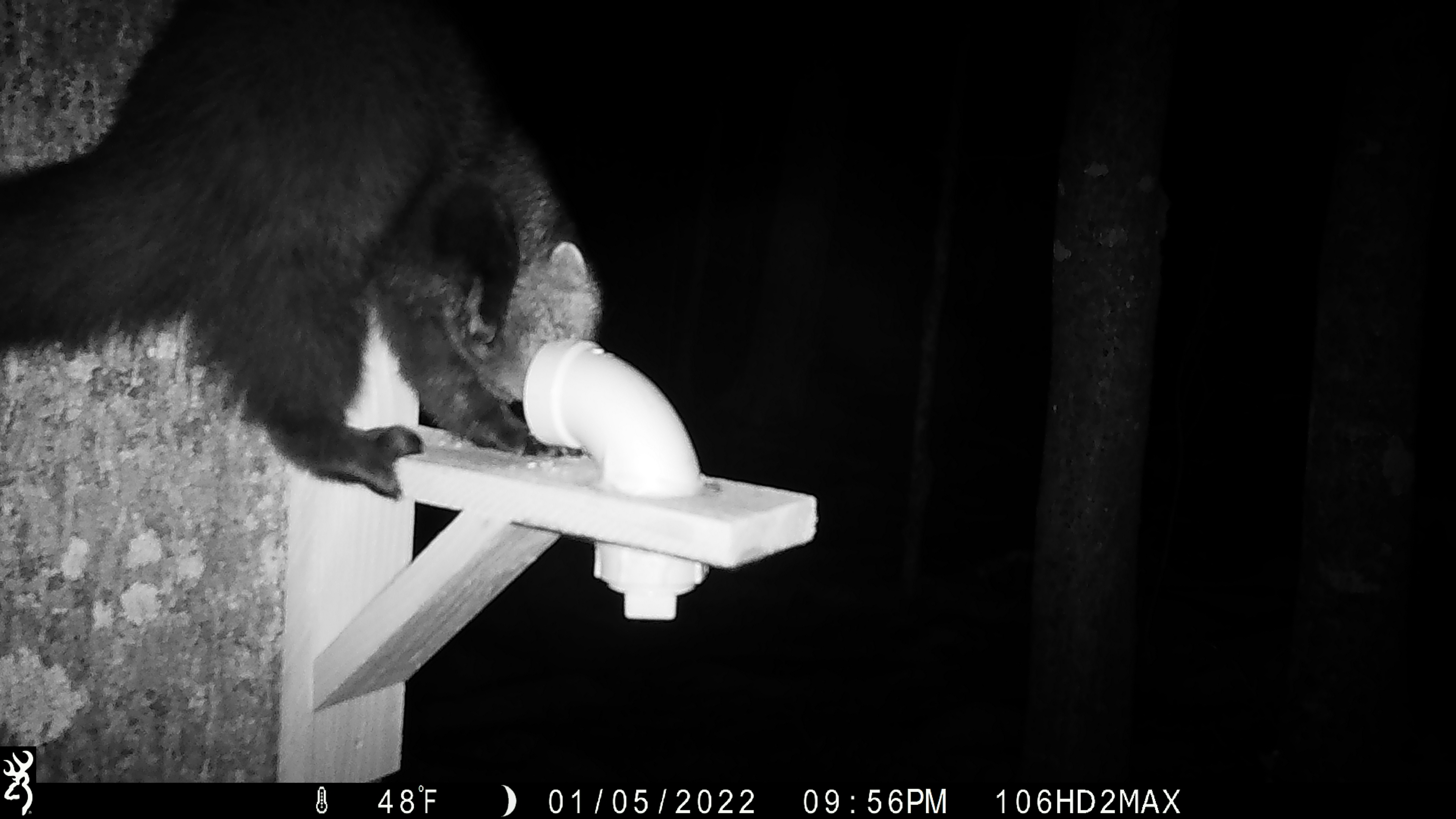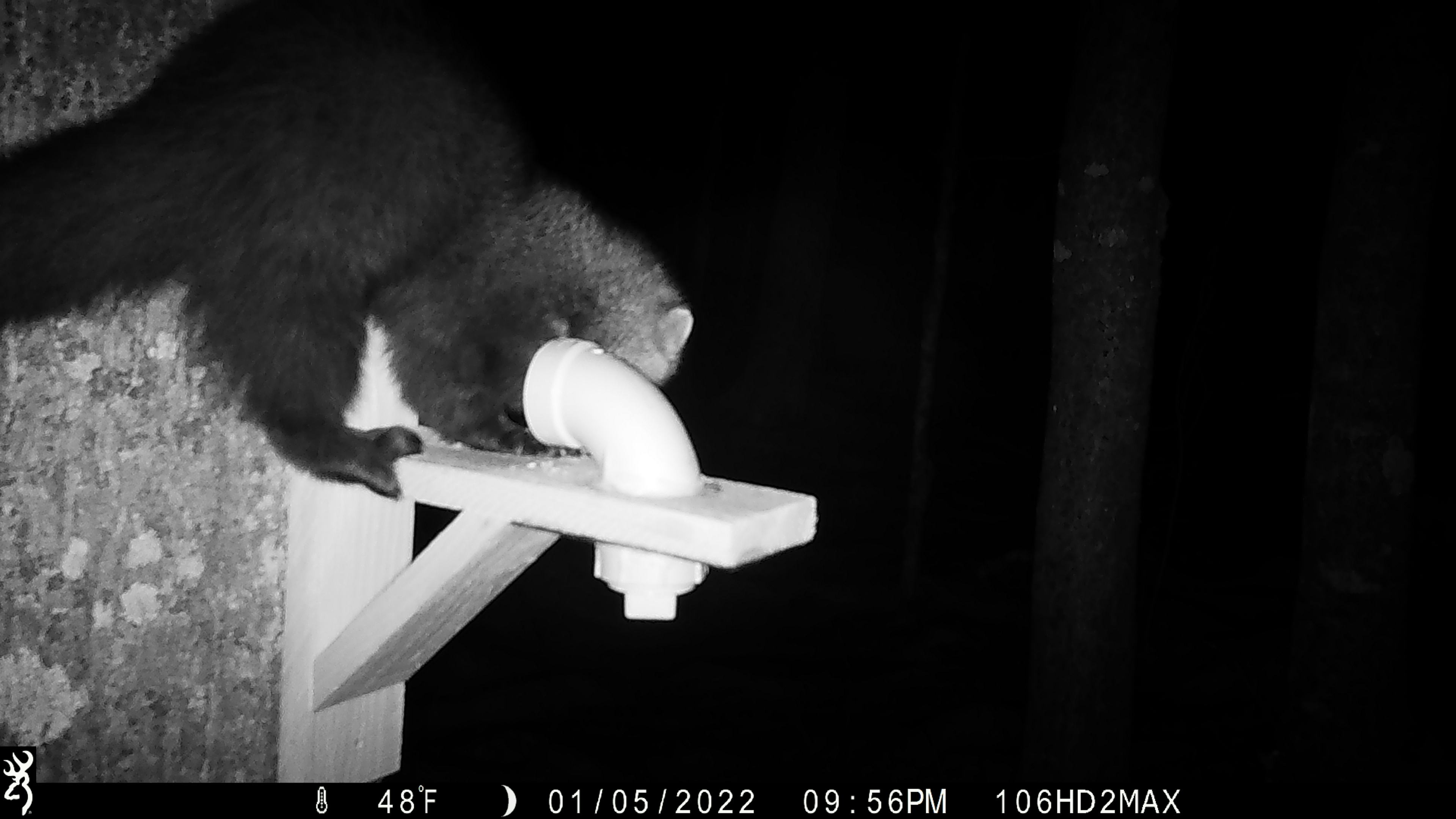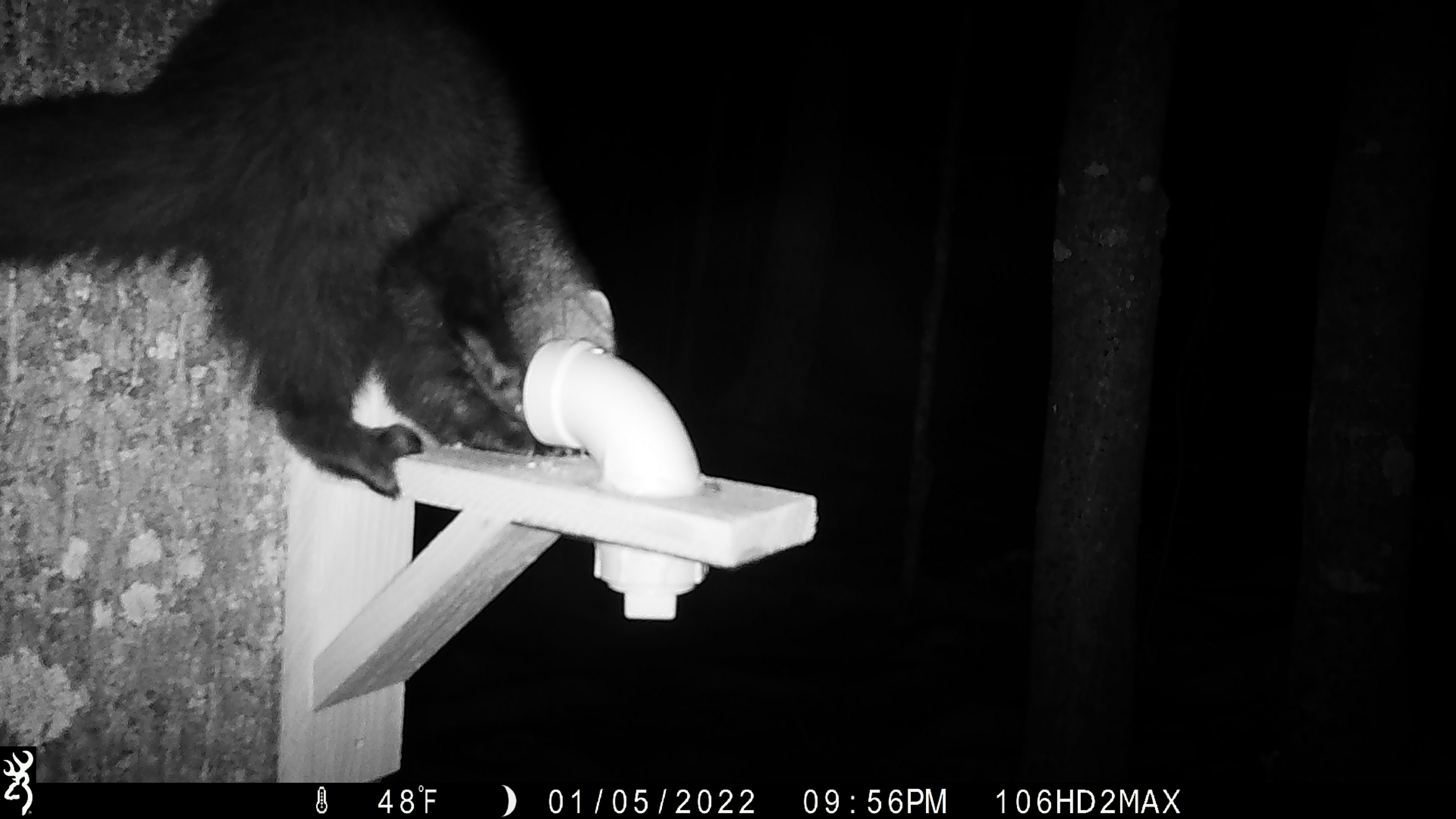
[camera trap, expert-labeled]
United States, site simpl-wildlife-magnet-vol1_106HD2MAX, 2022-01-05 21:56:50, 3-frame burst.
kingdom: Animalia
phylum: Chordata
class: Mammalia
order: Carnivora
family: Mustelidae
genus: Pekania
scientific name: Pekania pennanti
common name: fisher